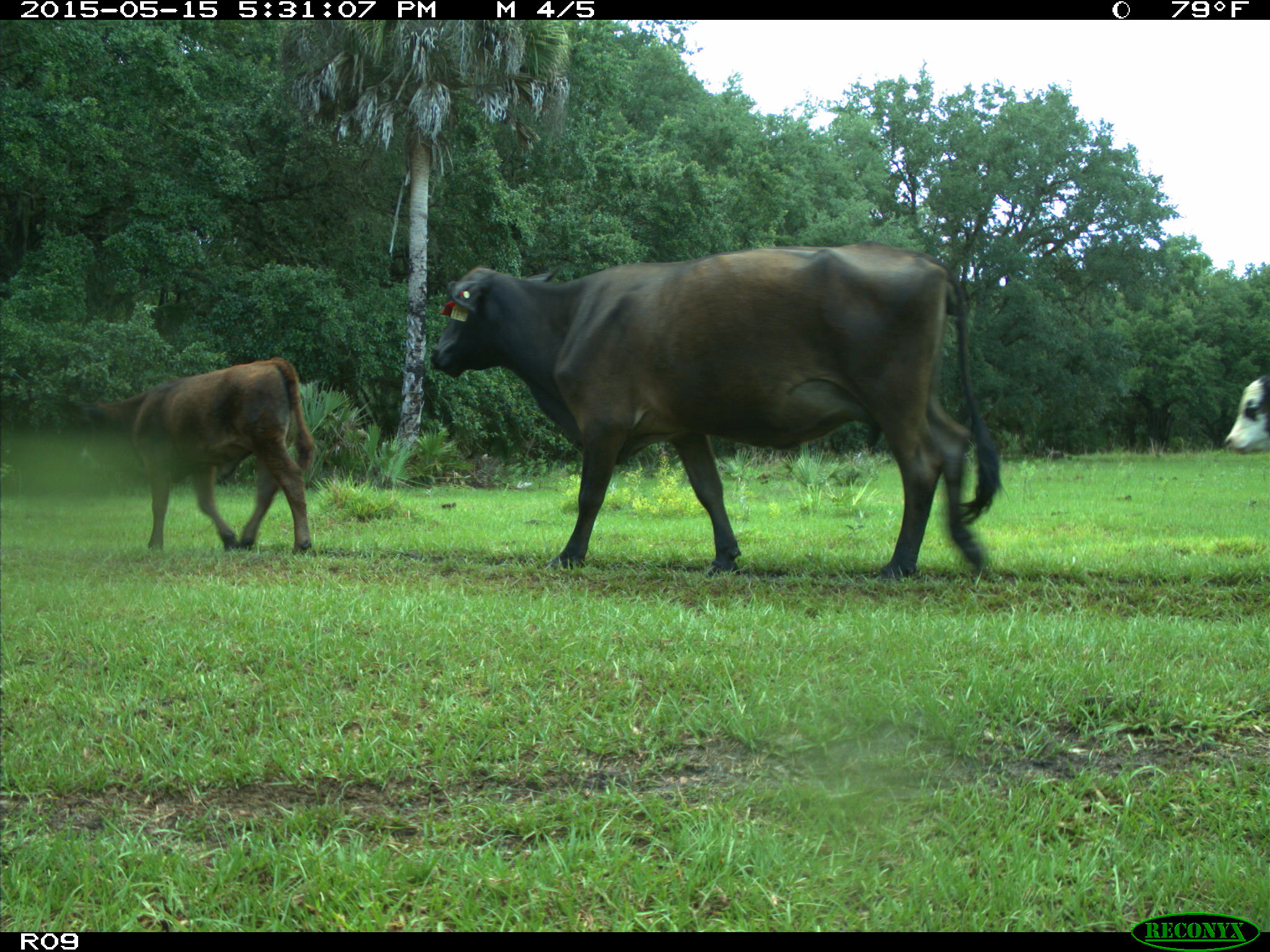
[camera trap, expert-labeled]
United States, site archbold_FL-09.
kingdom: Animalia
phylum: Chordata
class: Mammalia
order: Artiodactyla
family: Bovidae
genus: Bos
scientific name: Bos taurus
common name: domestic cow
Bos taurus (domestic cow).